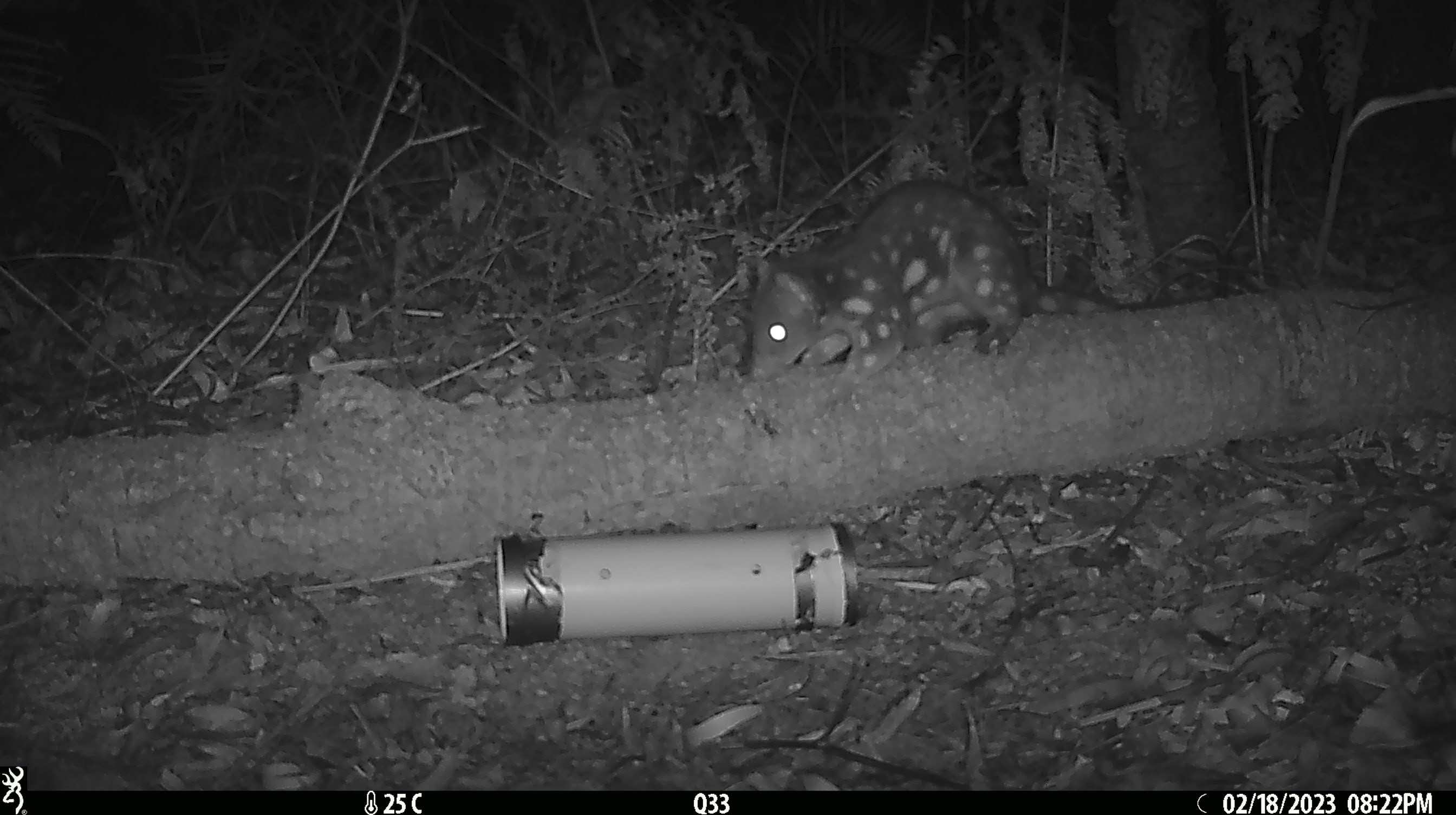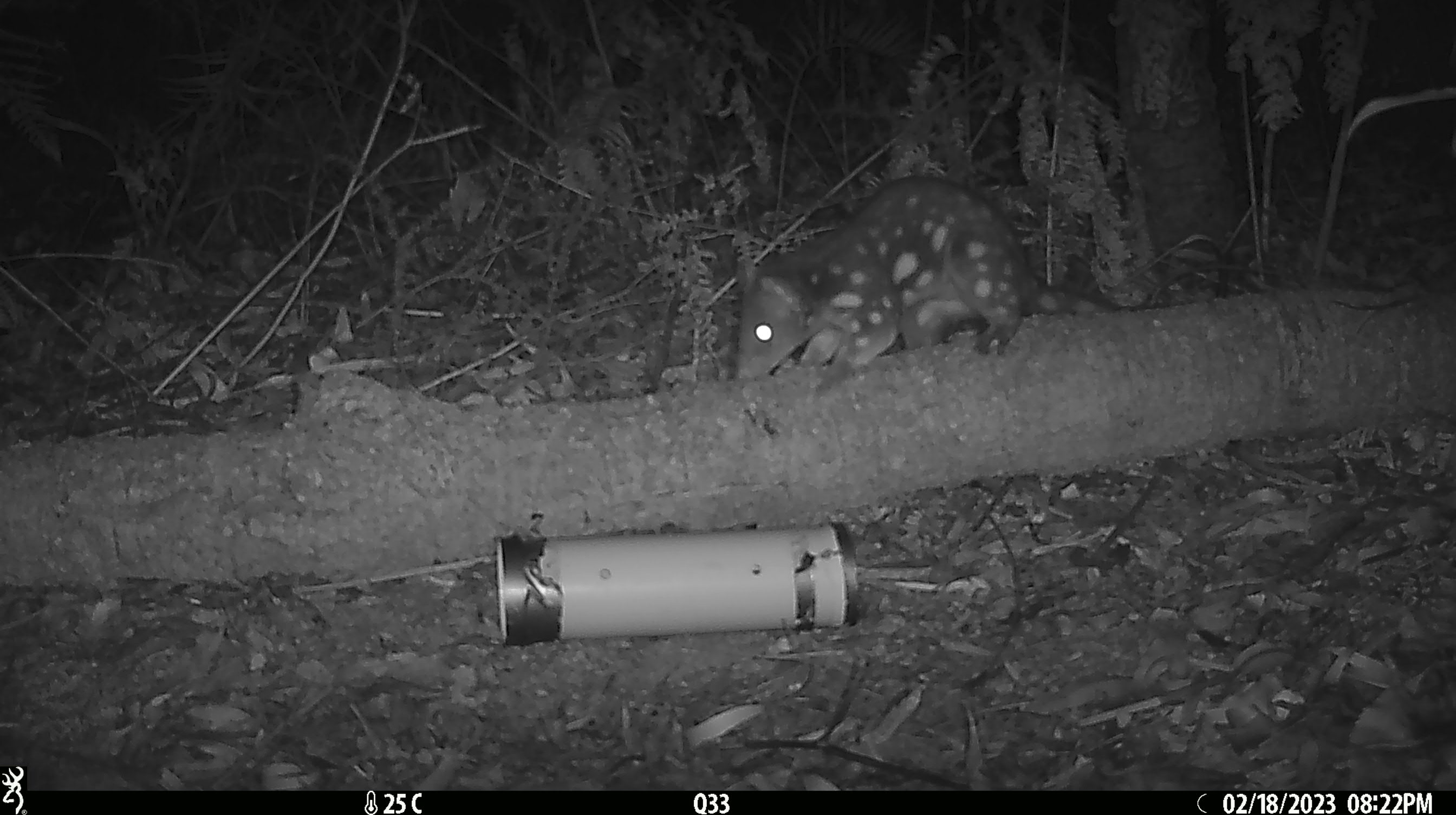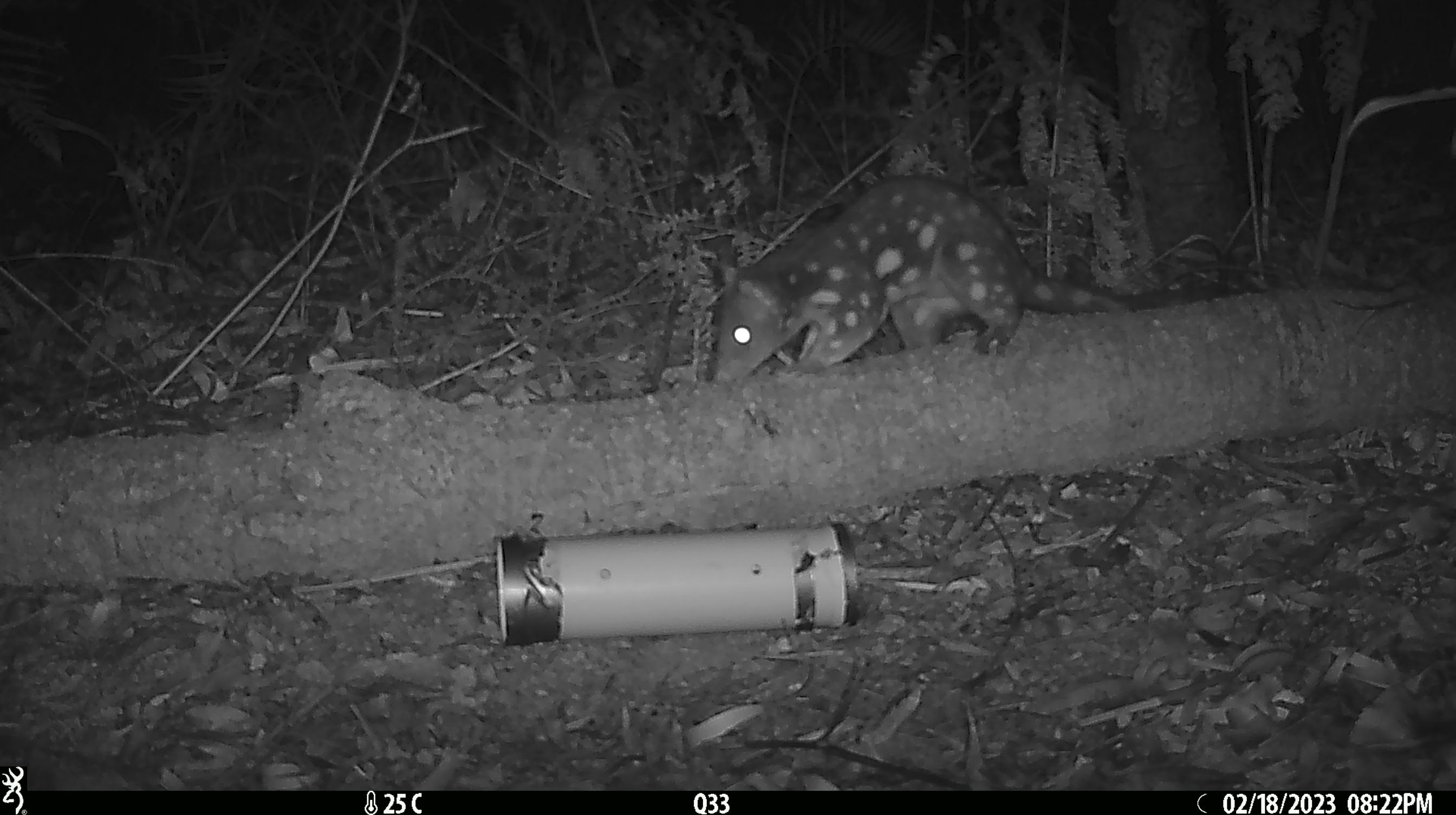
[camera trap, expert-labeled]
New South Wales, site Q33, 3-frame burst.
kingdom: Animalia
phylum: Chordata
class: Mammalia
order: Dasyuromorphia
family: Dasyuridae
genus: Dasyurus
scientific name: Dasyurus maculatus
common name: spotted-tailed quoll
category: quoll